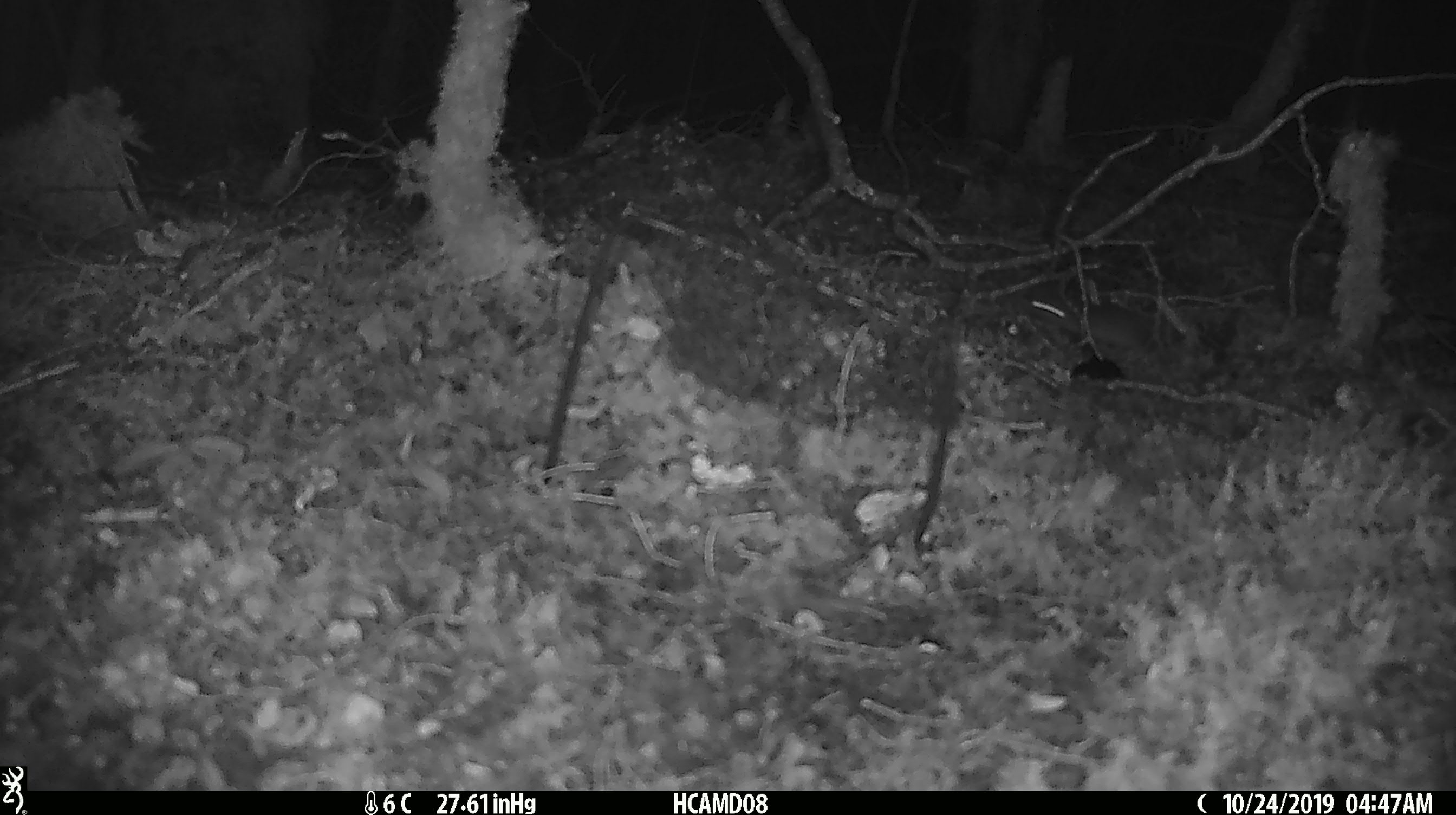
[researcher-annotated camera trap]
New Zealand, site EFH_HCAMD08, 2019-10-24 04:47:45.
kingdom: Animalia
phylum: Chordata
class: Mammalia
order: Rodentia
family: Muridae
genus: Mus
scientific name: Mus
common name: mouse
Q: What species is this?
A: Mouse (Mus).